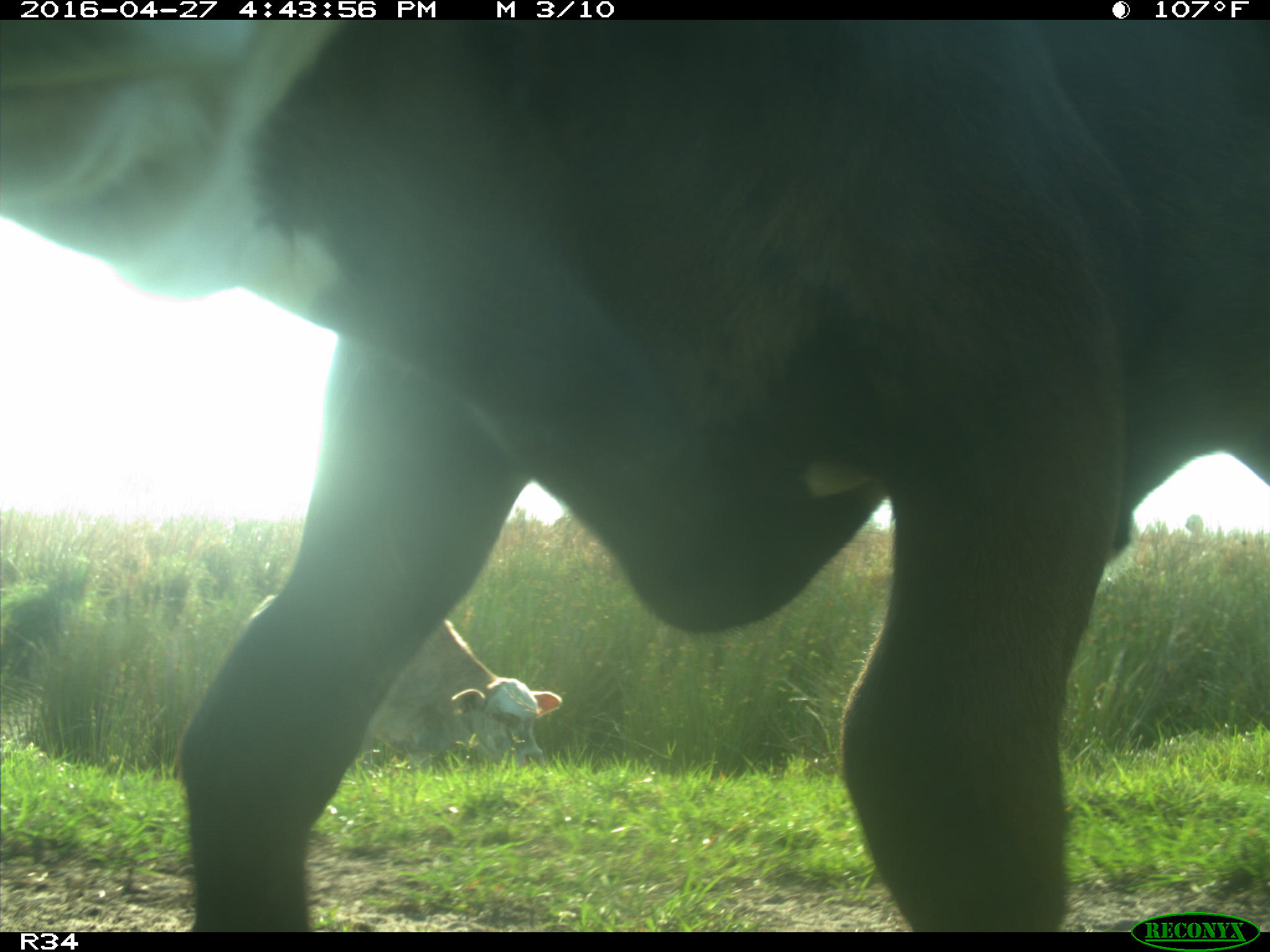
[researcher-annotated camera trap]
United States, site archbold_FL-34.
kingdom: Animalia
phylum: Chordata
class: Mammalia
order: Artiodactyla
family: Bovidae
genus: Bos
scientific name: Bos taurus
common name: domestic cow